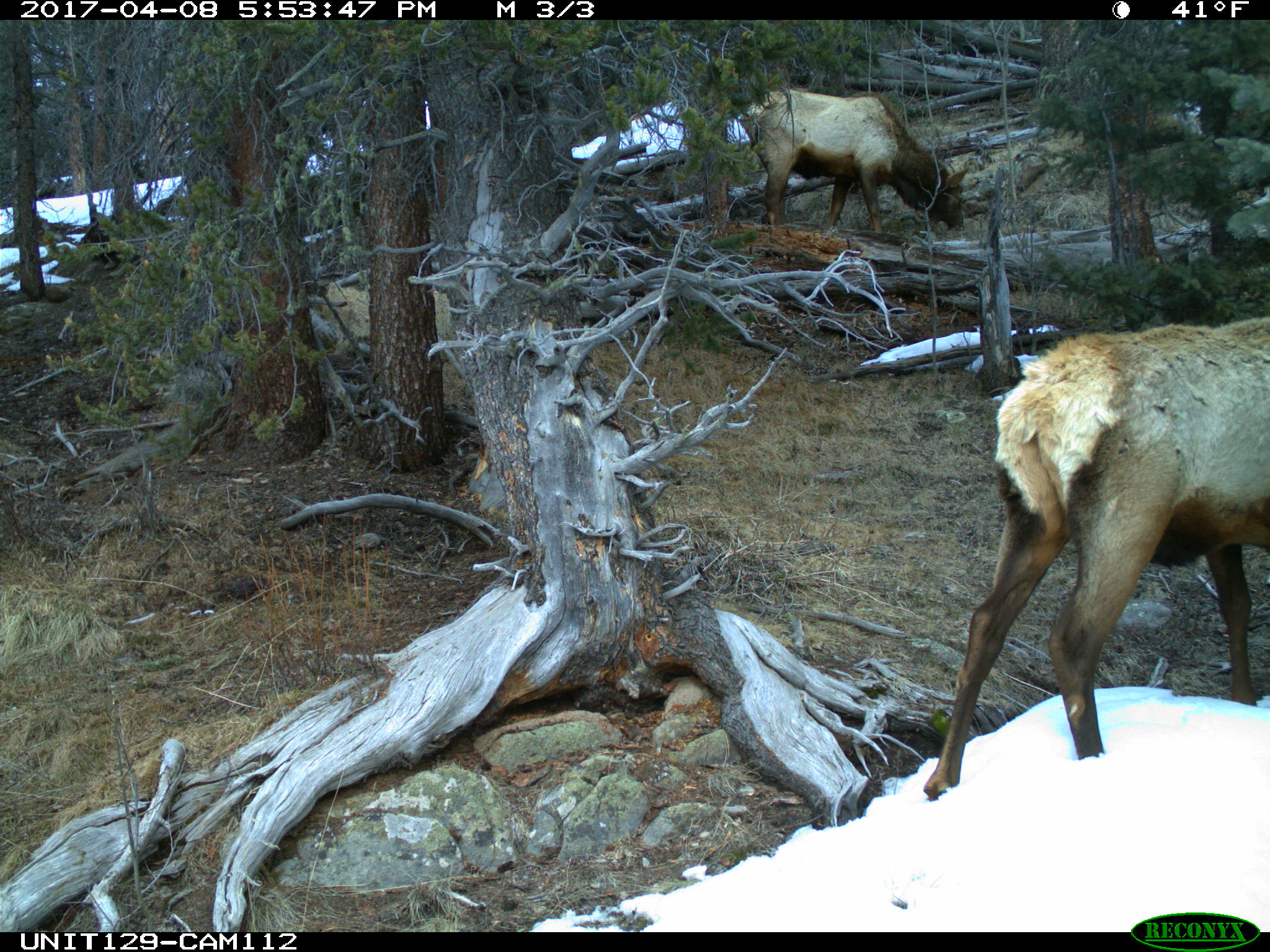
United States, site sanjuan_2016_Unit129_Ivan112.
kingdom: Animalia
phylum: Chordata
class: Mammalia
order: Artiodactyla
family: Cervidae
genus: Cervus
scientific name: Cervus elaphus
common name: red deer